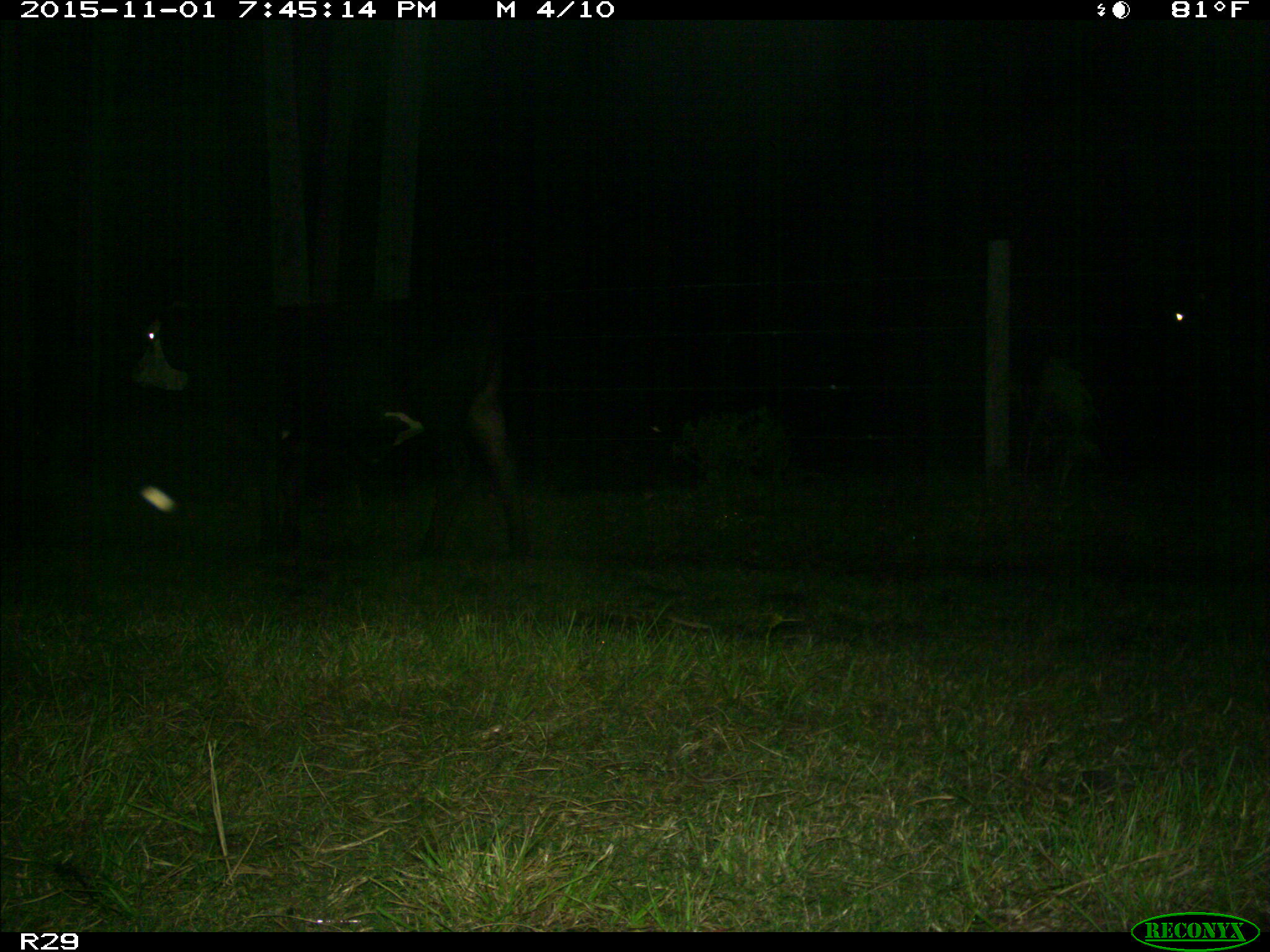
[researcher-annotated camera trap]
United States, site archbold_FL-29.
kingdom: Animalia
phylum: Chordata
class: Mammalia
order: Artiodactyla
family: Bovidae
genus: Bos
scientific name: Bos taurus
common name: domestic cow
Bos taurus (domestic cow).